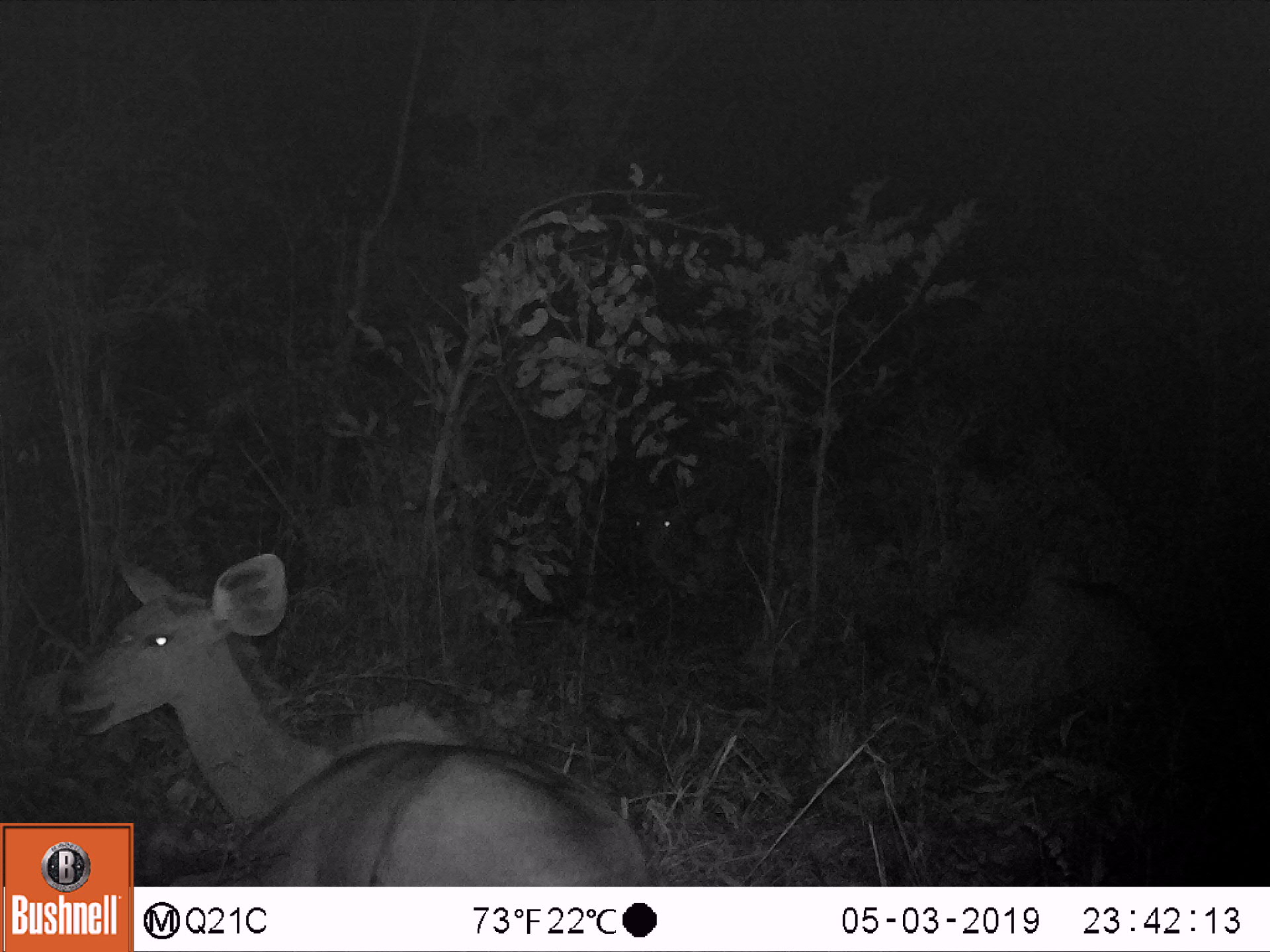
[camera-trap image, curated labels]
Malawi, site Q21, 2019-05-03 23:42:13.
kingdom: Animalia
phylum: Chordata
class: Mammalia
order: Artiodactyla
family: Bovidae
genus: Tragelaphus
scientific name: Tragelaphus strepsiceros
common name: greater kudu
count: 2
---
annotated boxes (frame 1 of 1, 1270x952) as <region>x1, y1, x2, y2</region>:
greater kudu: <region>59, 548, 631, 822</region>; <region>615, 482, 698, 570</region>